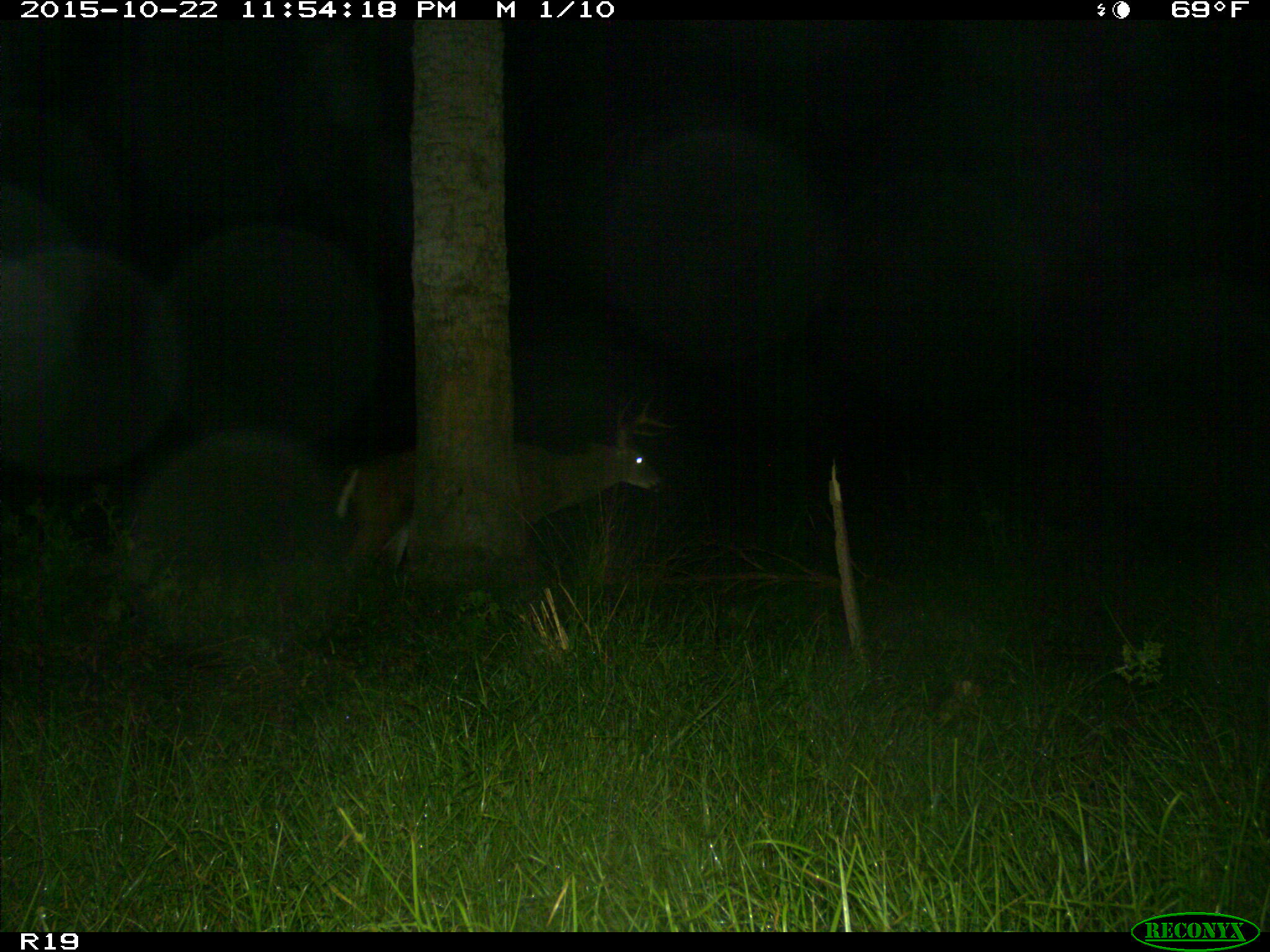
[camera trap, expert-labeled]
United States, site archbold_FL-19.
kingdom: Animalia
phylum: Chordata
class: Mammalia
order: Artiodactyla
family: Cervidae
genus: Odocoileus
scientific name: Odocoileus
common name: deer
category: unidentified deer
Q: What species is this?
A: Unidentified deer (deer) (Odocoileus).